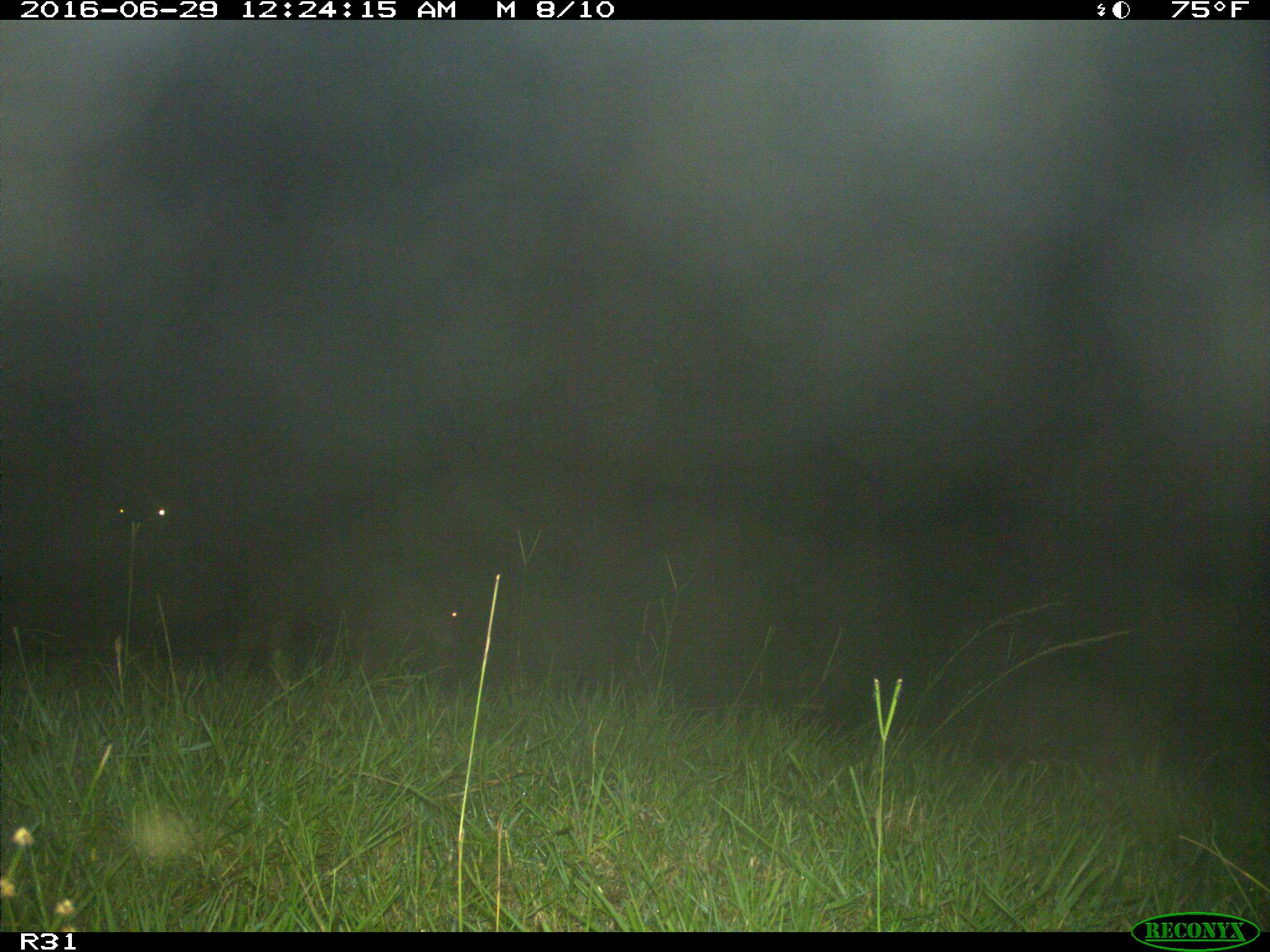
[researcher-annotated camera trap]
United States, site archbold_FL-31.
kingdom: Animalia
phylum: Chordata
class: Mammalia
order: Artiodactyla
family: Bovidae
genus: Bos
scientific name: Bos taurus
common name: domestic cow